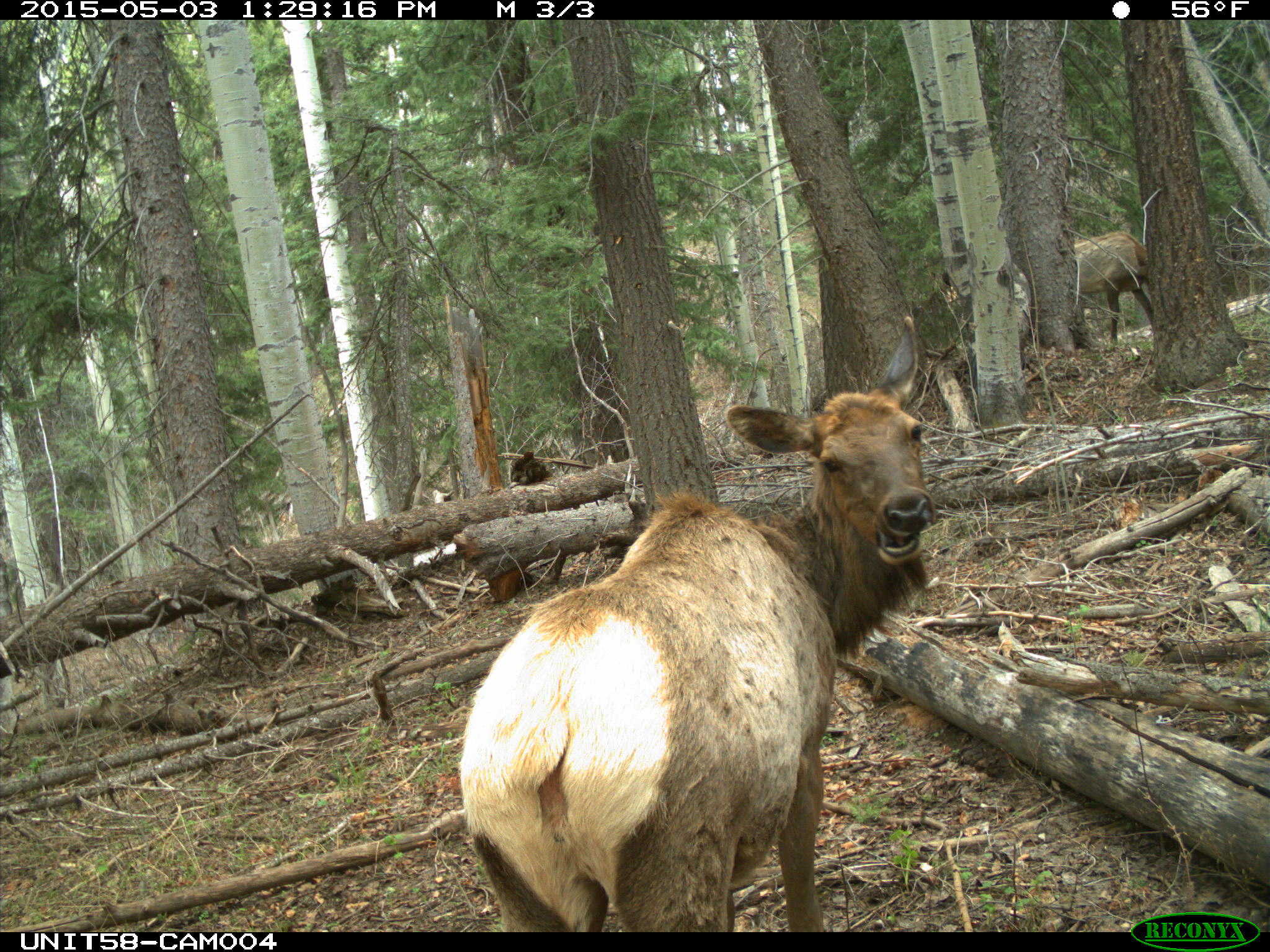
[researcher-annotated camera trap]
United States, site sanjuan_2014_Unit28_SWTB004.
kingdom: Animalia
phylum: Chordata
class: Mammalia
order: Artiodactyla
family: Cervidae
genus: Cervus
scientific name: Cervus elaphus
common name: red deer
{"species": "Cervus elaphus (red deer)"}